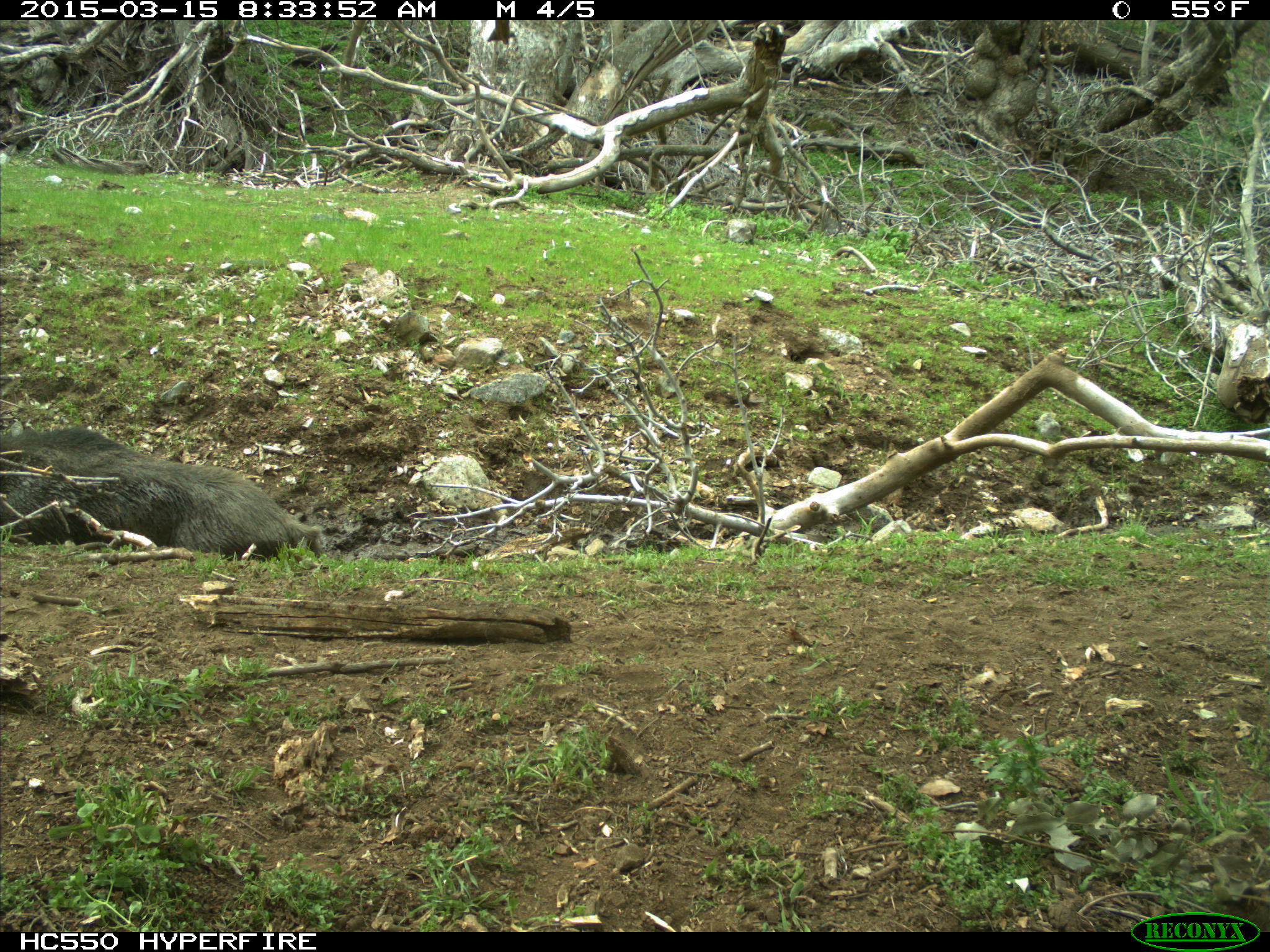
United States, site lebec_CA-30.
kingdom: Animalia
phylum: Chordata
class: Mammalia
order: Artiodactyla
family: Suidae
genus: Sus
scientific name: Sus scrofa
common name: wild boar